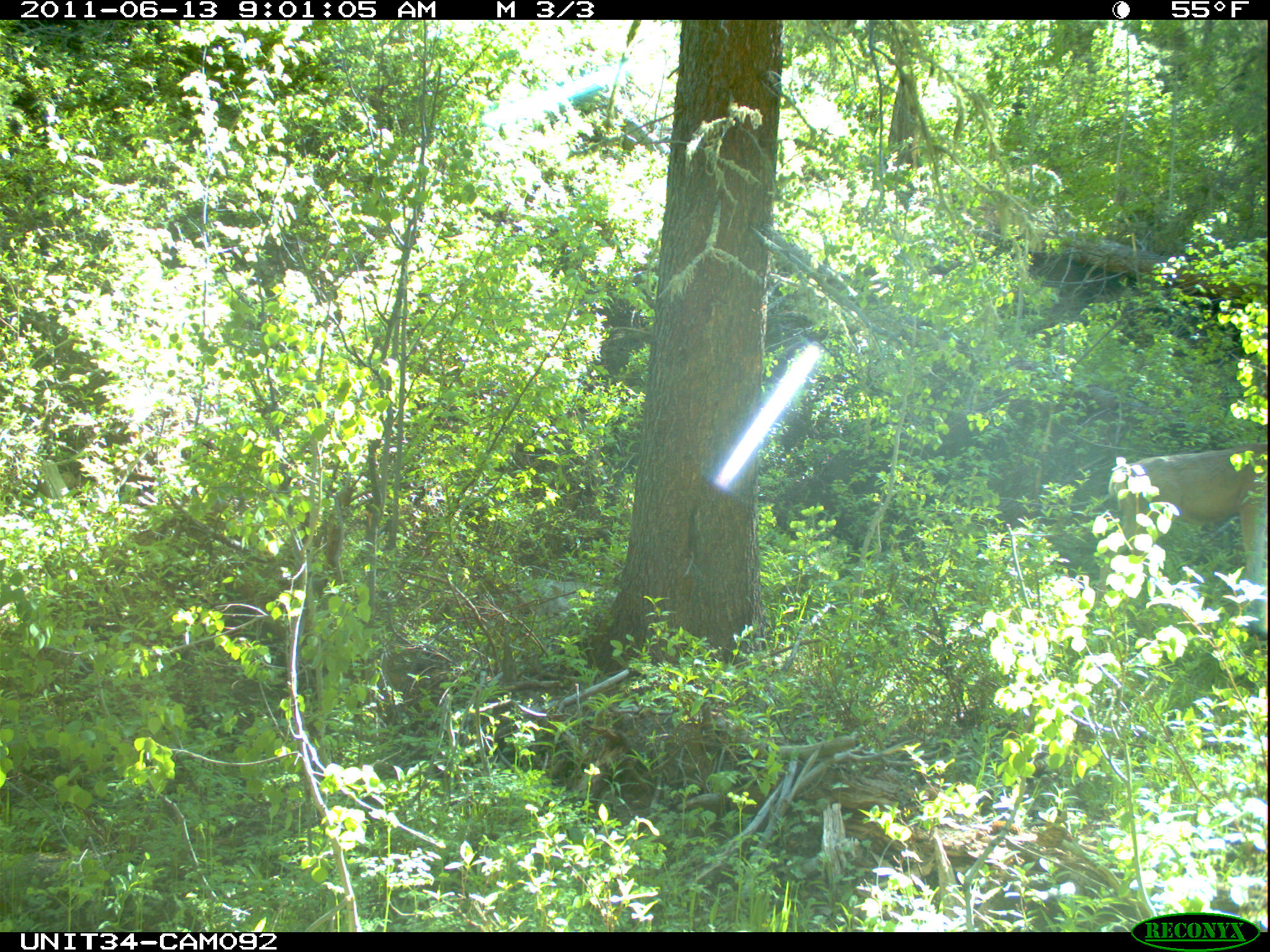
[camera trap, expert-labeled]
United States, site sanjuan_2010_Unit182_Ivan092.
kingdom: Animalia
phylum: Chordata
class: Mammalia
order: Artiodactyla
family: Cervidae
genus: Odocoileus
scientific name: Odocoileus hemionus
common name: mule deer